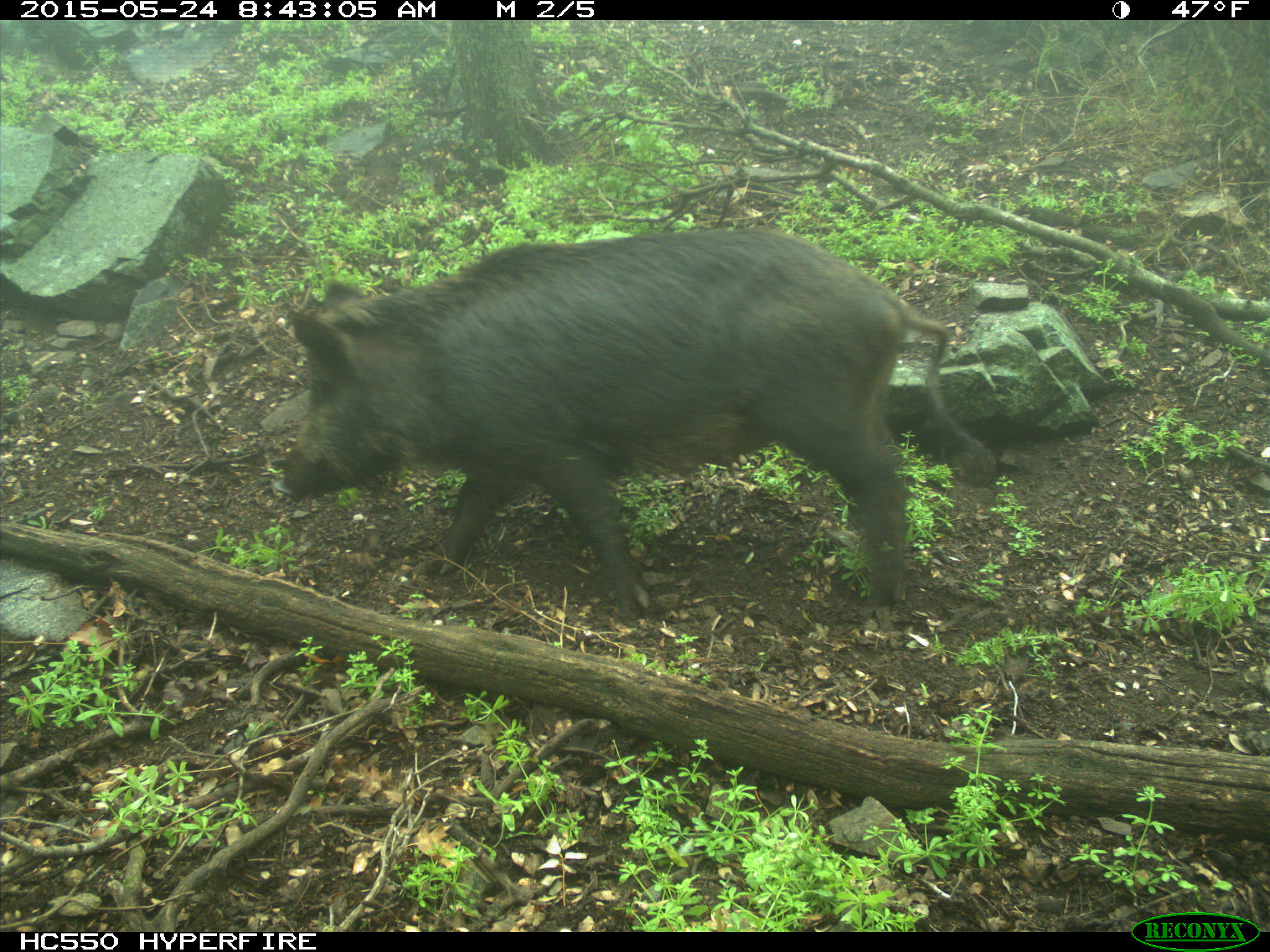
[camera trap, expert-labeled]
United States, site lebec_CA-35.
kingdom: Animalia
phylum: Chordata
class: Mammalia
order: Artiodactyla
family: Suidae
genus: Sus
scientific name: Sus scrofa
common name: wild boar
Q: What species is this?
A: Sus scrofa (wild boar).